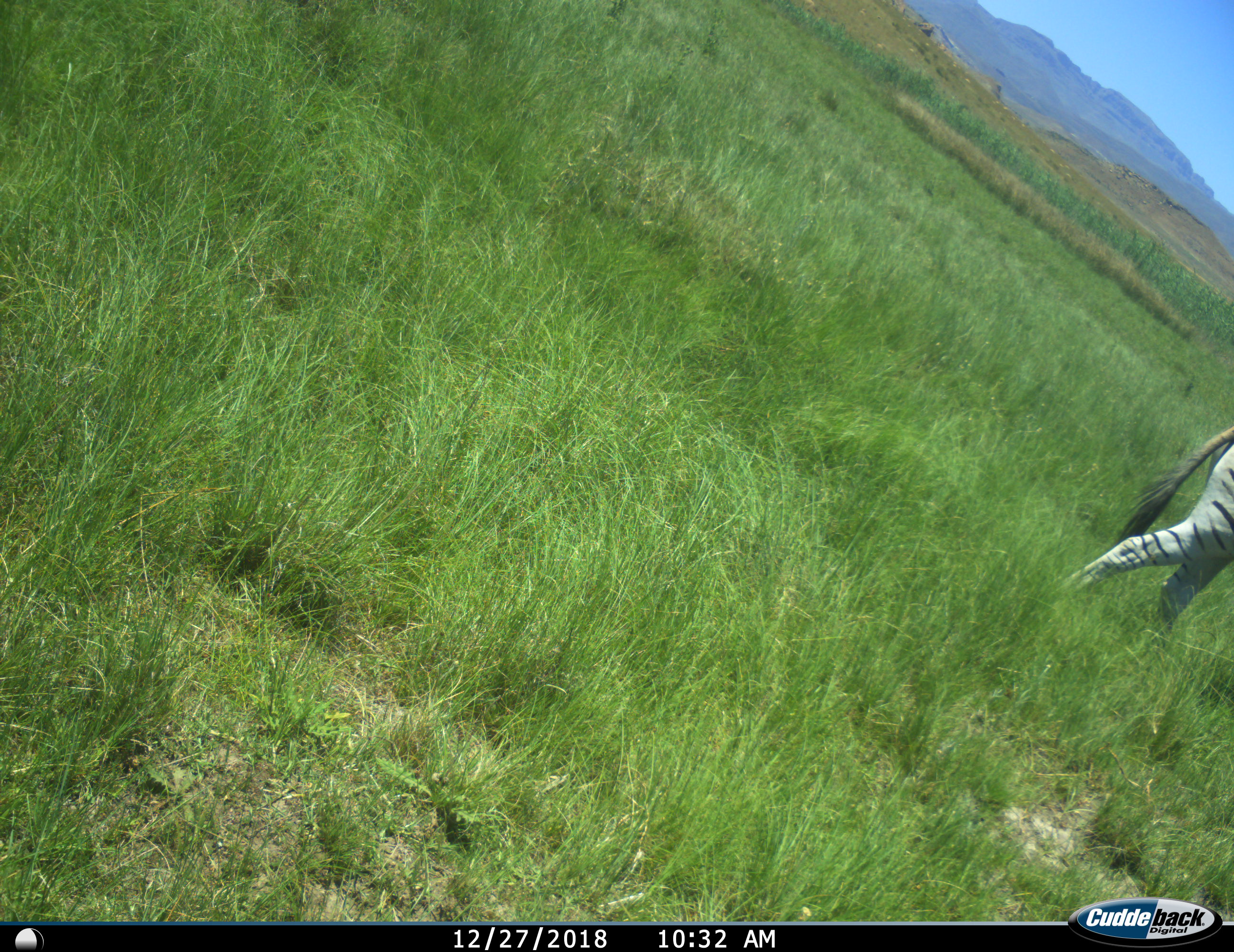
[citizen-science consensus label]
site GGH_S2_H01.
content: unidentified animal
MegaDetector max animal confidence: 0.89